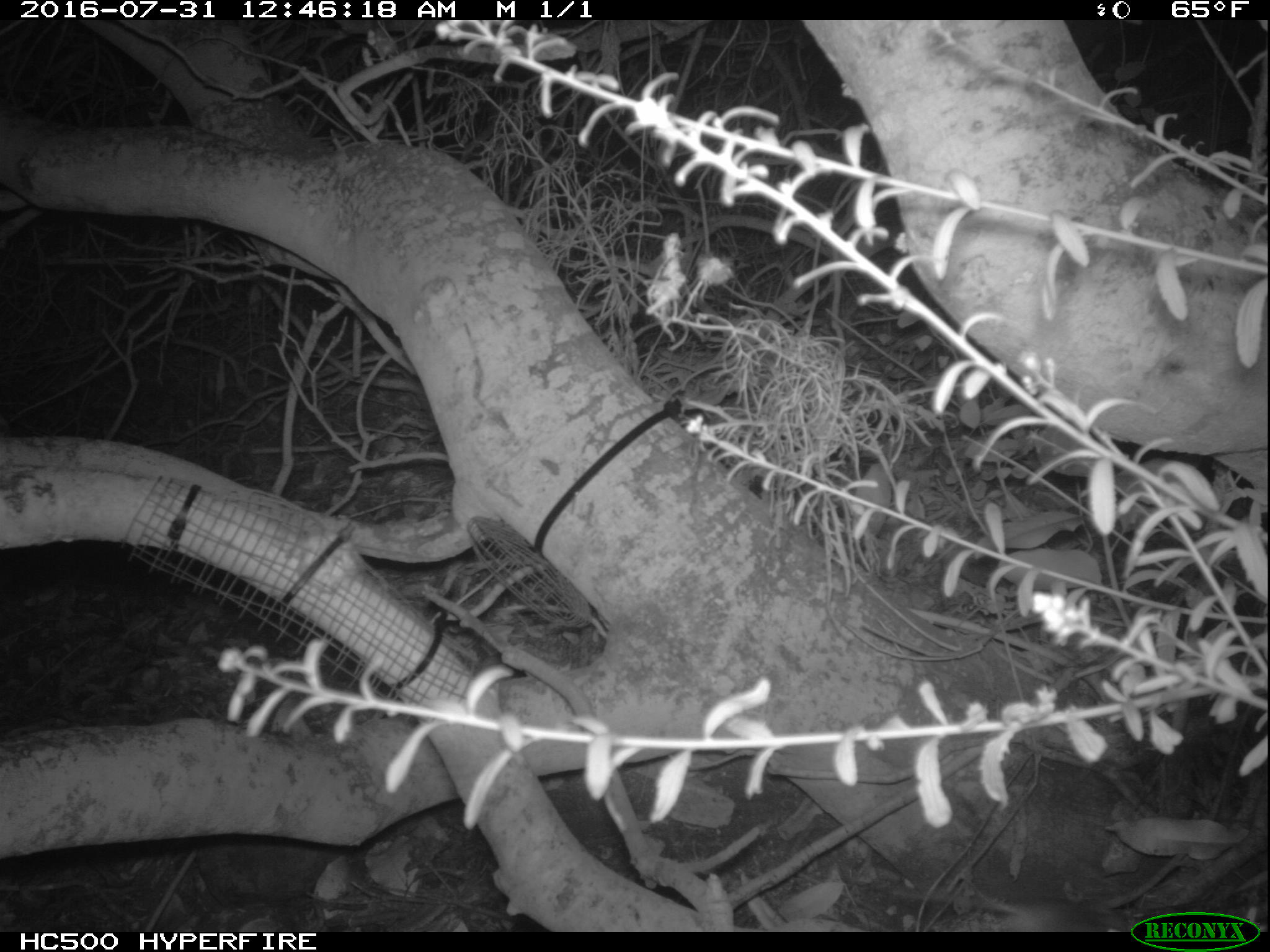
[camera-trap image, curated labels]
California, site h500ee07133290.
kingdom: Animalia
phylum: Chordata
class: Mammalia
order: Rodentia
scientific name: Rodentia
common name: rodent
Rodent (Rodentia).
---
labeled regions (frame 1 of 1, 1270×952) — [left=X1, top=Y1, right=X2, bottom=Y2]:
rodent: [left=889, top=888, right=1126, bottom=932]